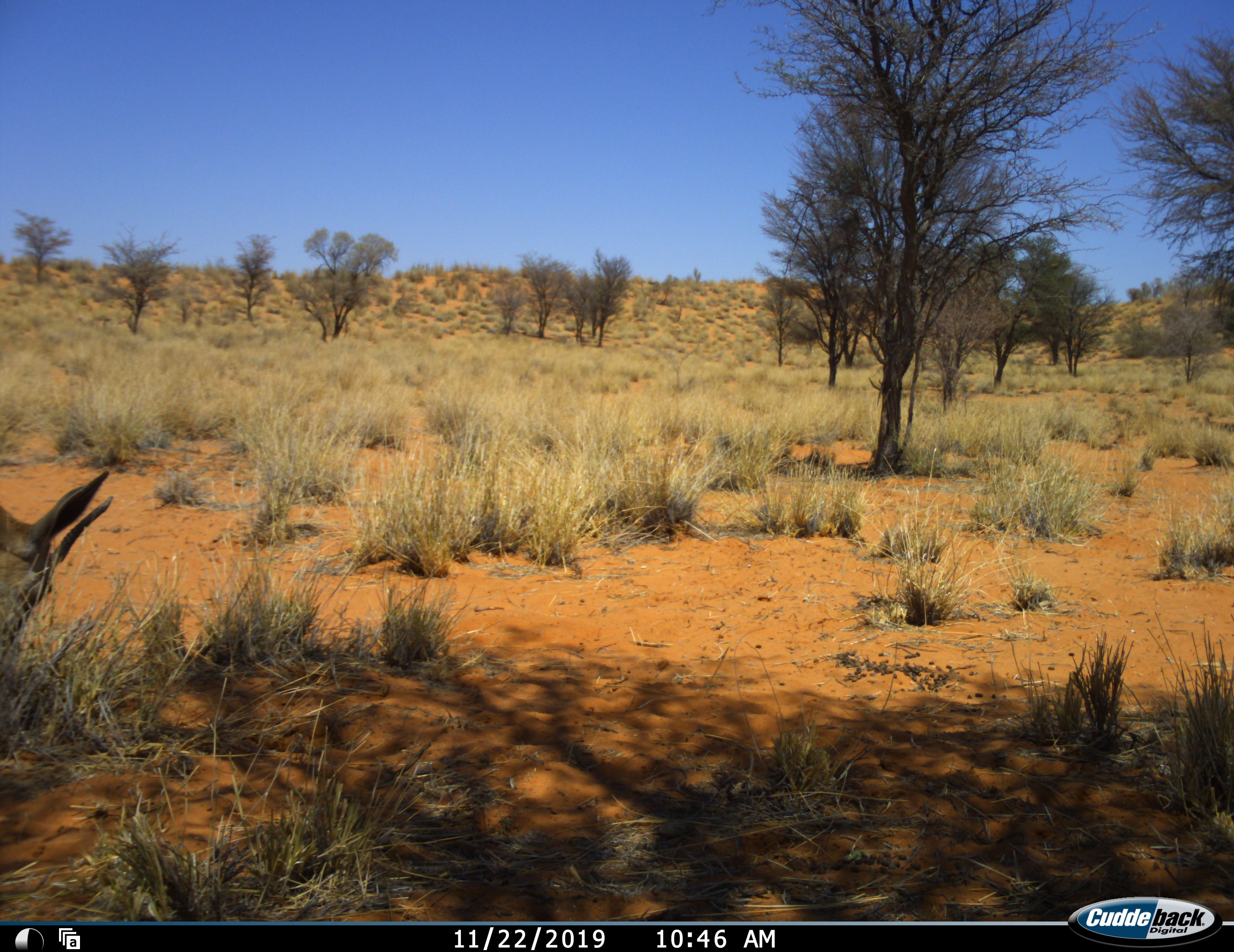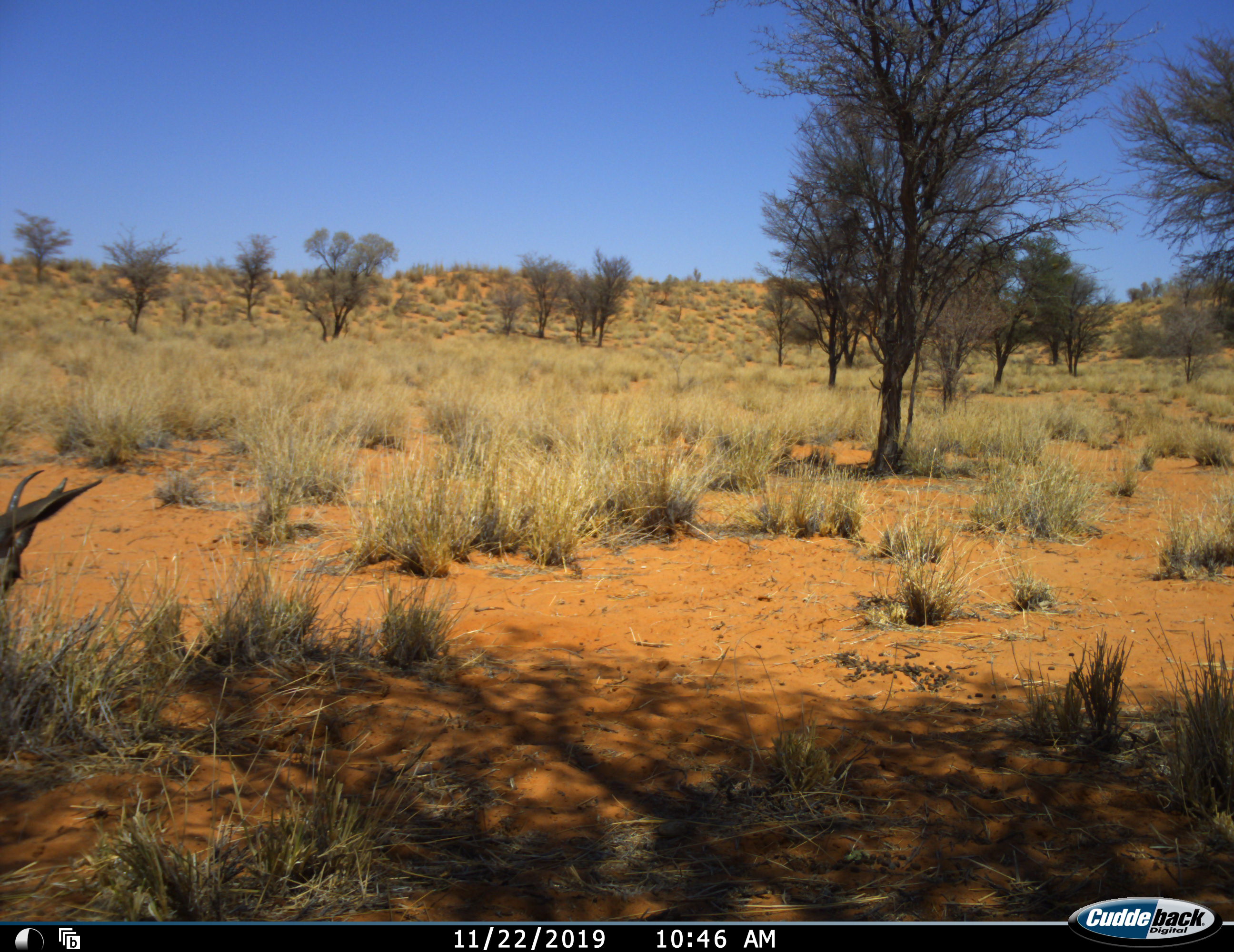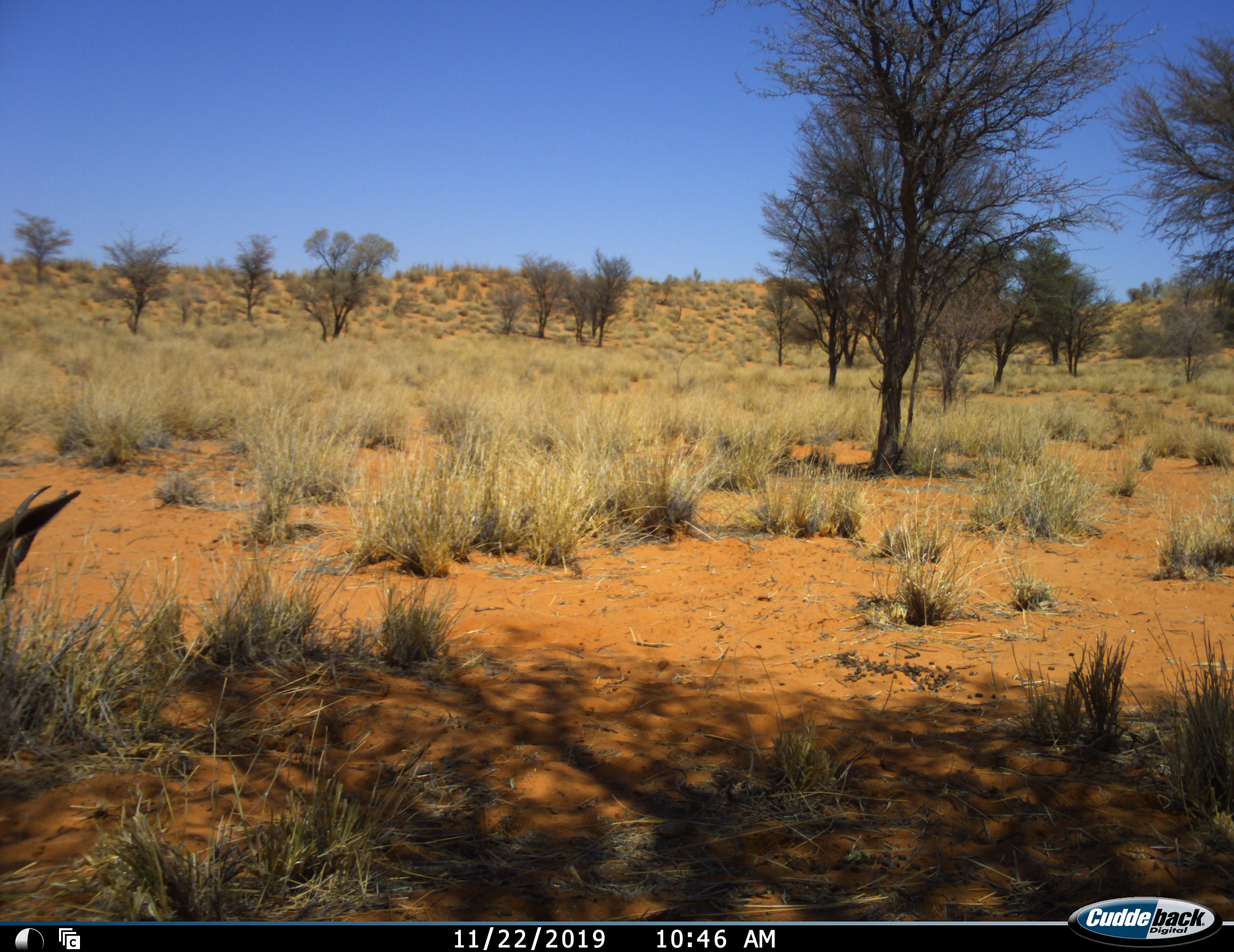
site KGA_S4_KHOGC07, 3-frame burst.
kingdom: Animalia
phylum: Chordata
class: Mammalia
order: Artiodactyla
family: Bovidae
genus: Antidorcas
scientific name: Antidorcas marsupialis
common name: springbok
Springbok (Antidorcas marsupialis), count 1. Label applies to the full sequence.